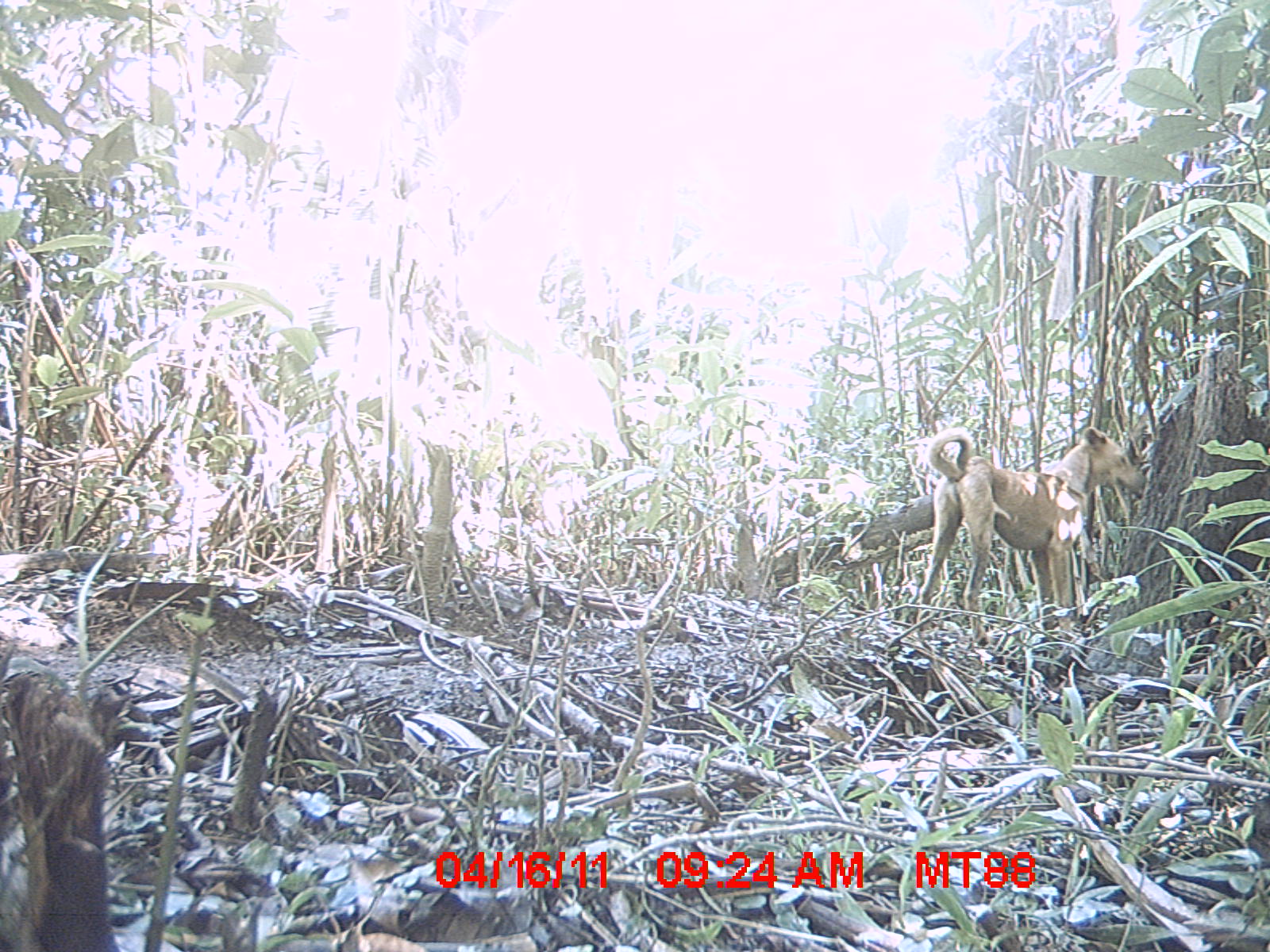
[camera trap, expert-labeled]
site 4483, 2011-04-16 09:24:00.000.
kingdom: Animalia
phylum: Chordata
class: Mammalia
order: Carnivora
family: Canidae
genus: Canis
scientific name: Canis familiaris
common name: domestic dog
Canis familiaris (domestic dog), count 1.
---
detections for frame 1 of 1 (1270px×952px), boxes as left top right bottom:
canis familiaris: 908 426 1145 632